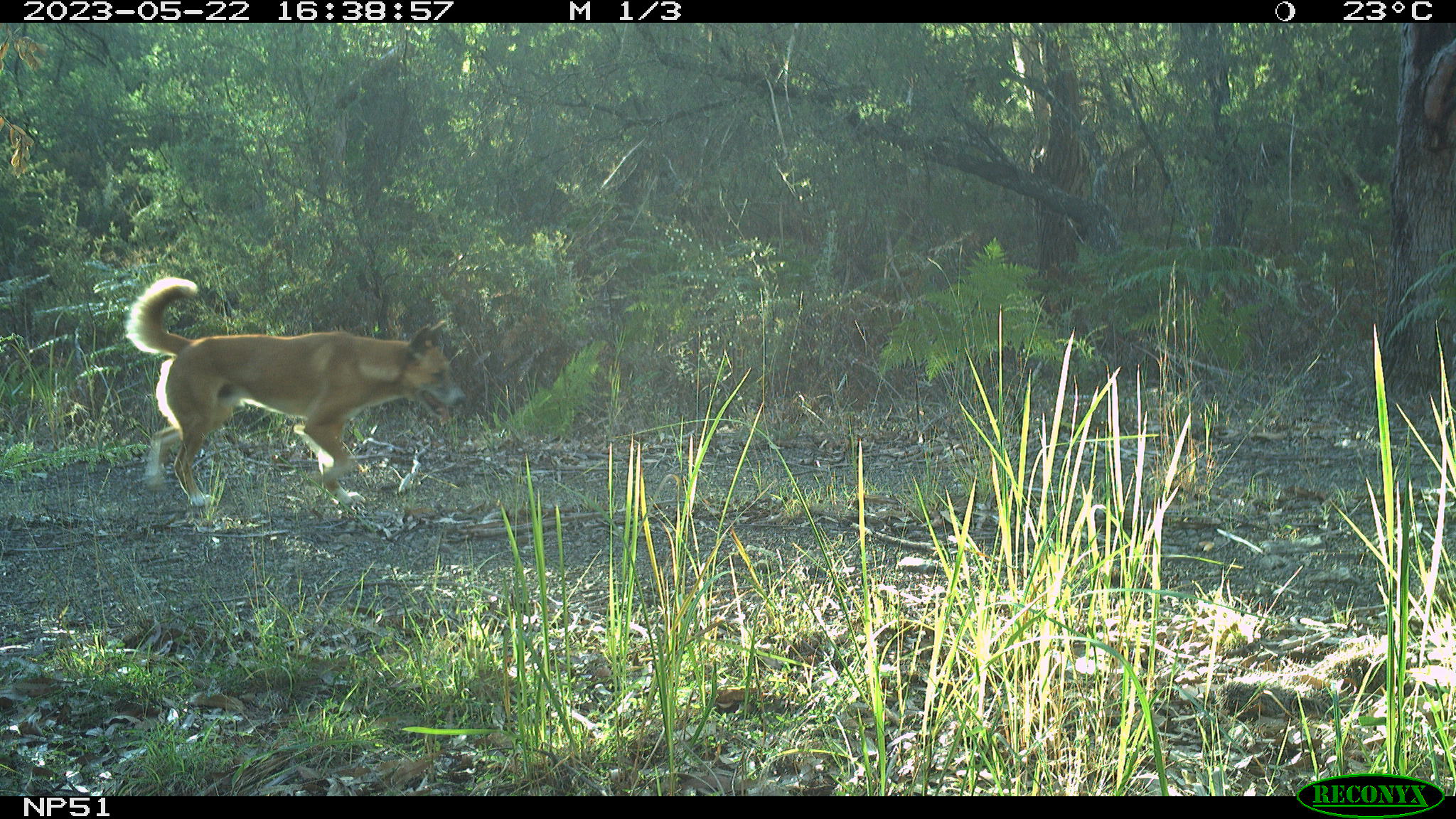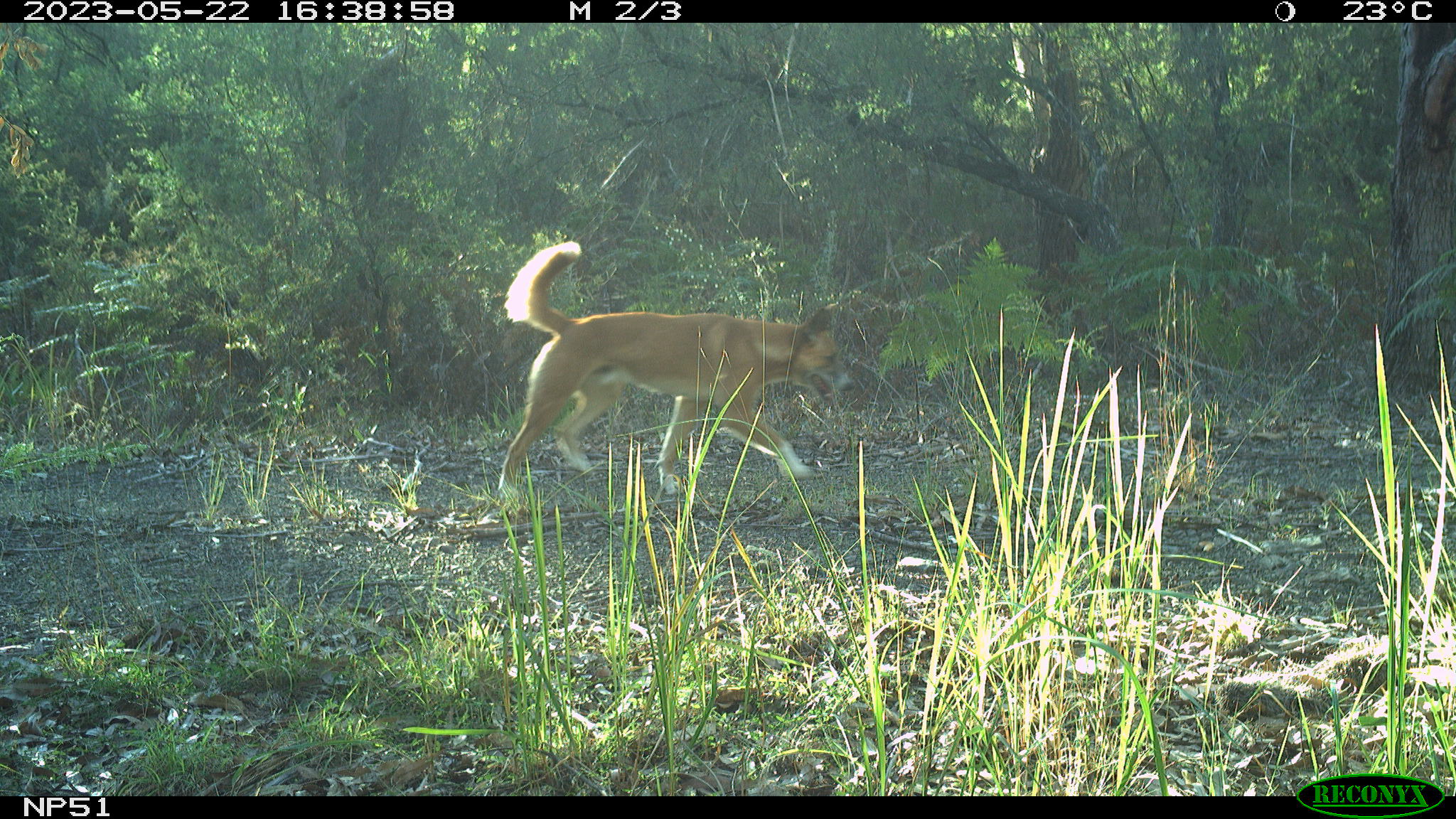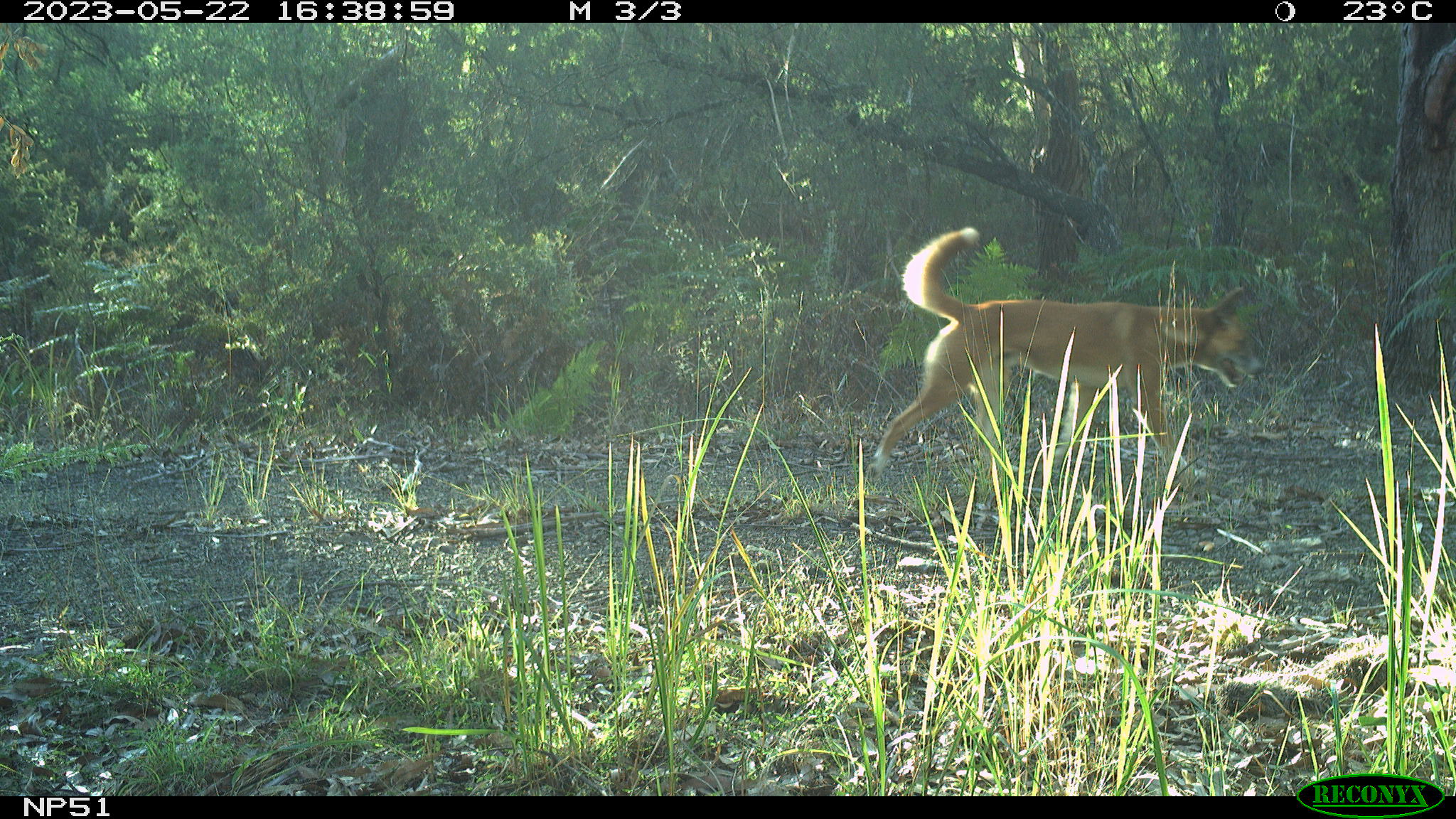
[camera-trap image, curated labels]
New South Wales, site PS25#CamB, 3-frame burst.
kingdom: Animalia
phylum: Chordata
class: Mammalia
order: Carnivora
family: Canidae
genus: Canis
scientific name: Canis familiaris dingo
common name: dingo